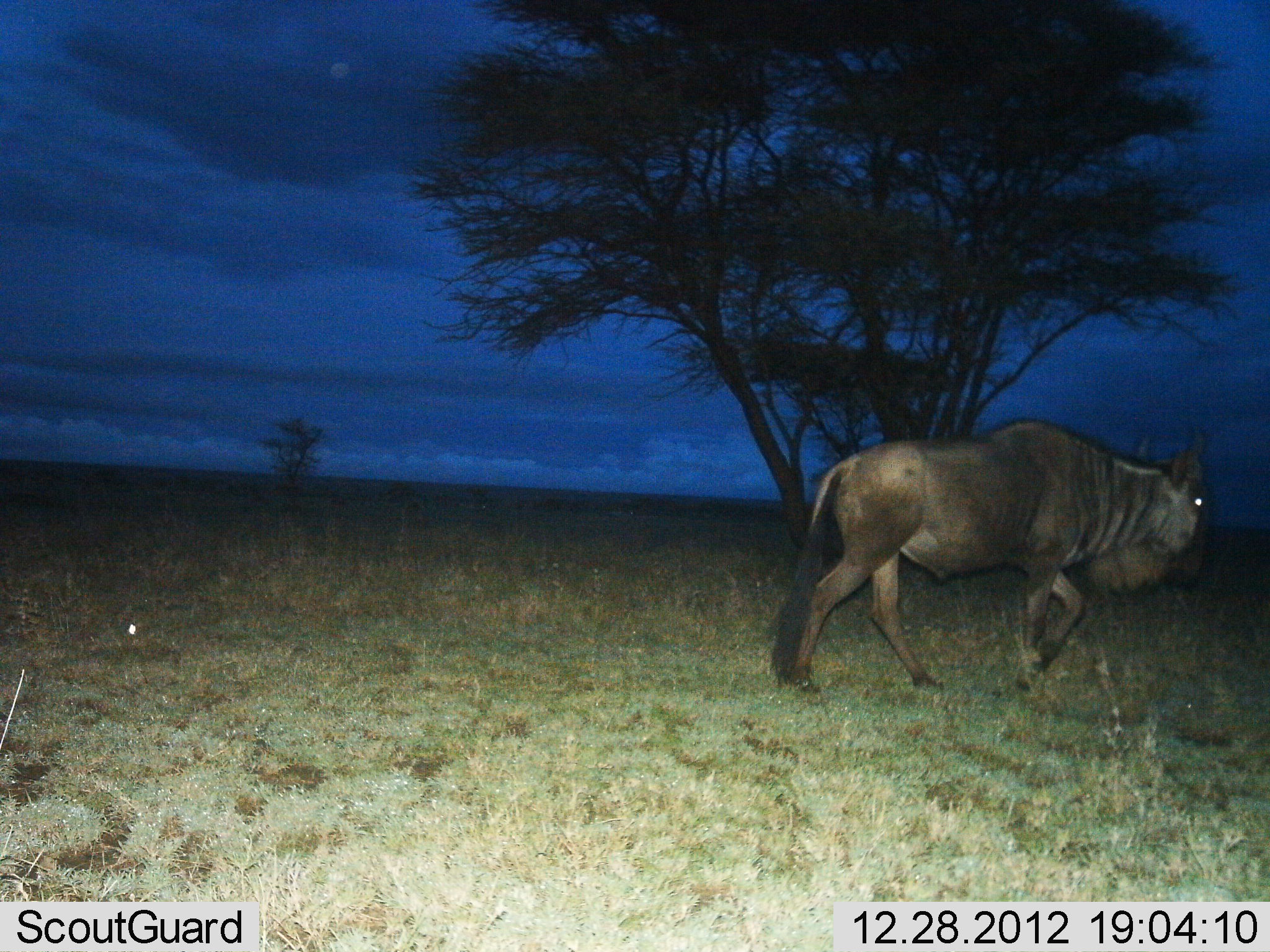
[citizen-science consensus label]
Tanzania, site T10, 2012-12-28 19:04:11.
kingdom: Animalia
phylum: Chordata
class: Mammalia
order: Artiodactyla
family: Bovidae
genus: Connochaetes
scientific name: Connochaetes taurinus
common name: blue wildebeest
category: wildebeest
Wildebeest (blue wildebeest) (Connochaetes taurinus), count 1. Behavior (volunteer vote fractions): standing 10%, resting 0%, moving 90%, interacting 0%. Young present (vote fraction): 0%. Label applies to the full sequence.